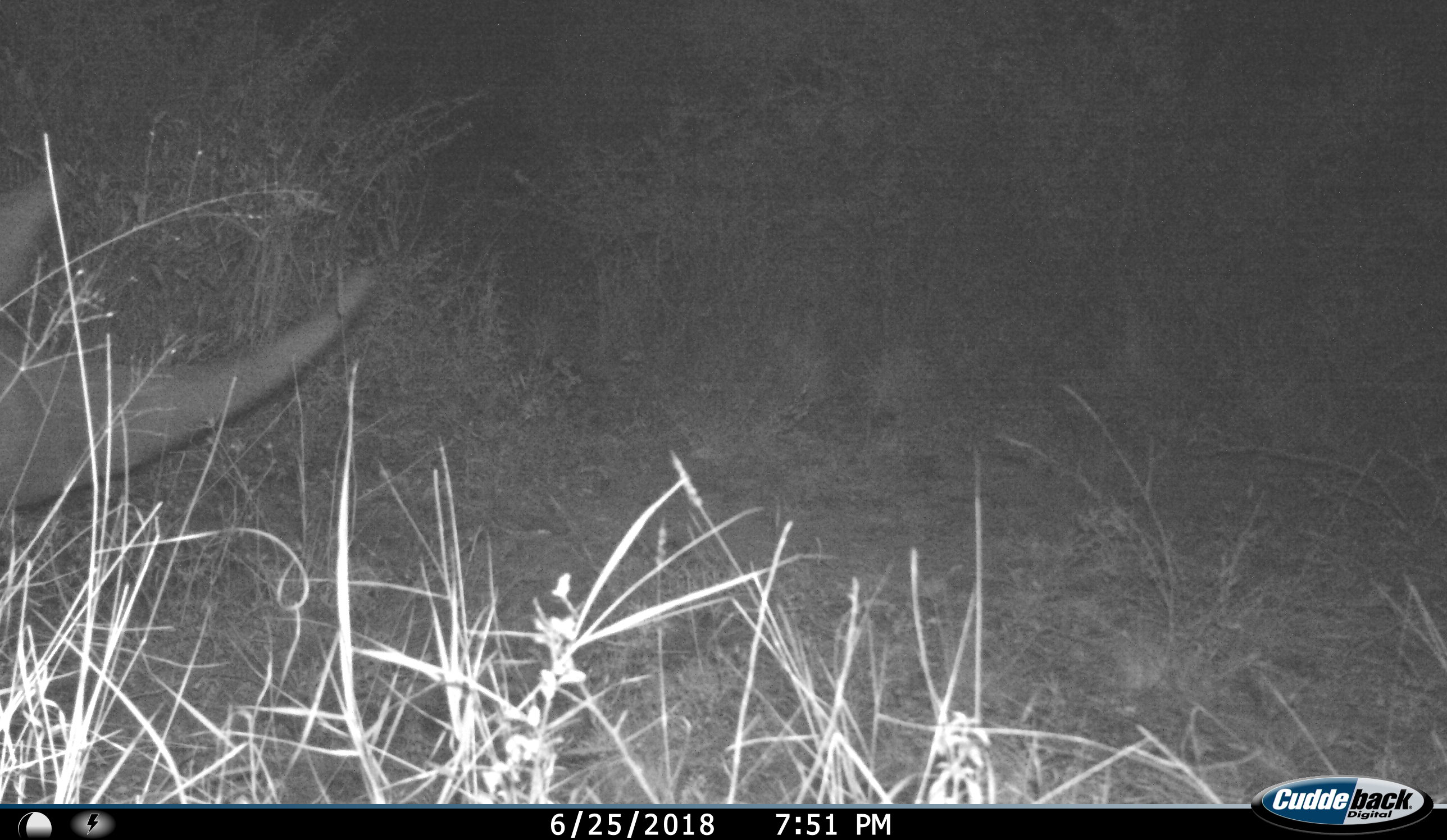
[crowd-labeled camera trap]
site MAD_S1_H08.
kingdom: Animalia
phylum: Chordata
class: Mammalia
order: Perissodactyla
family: Rhinocerotidae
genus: Ceratotherium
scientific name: Ceratotherium simum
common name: white rhinoceros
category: rhinoceroswhite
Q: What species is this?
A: Rhinoceroswhite (white rhinoceros) (Ceratotherium simum).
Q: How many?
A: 1.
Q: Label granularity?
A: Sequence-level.